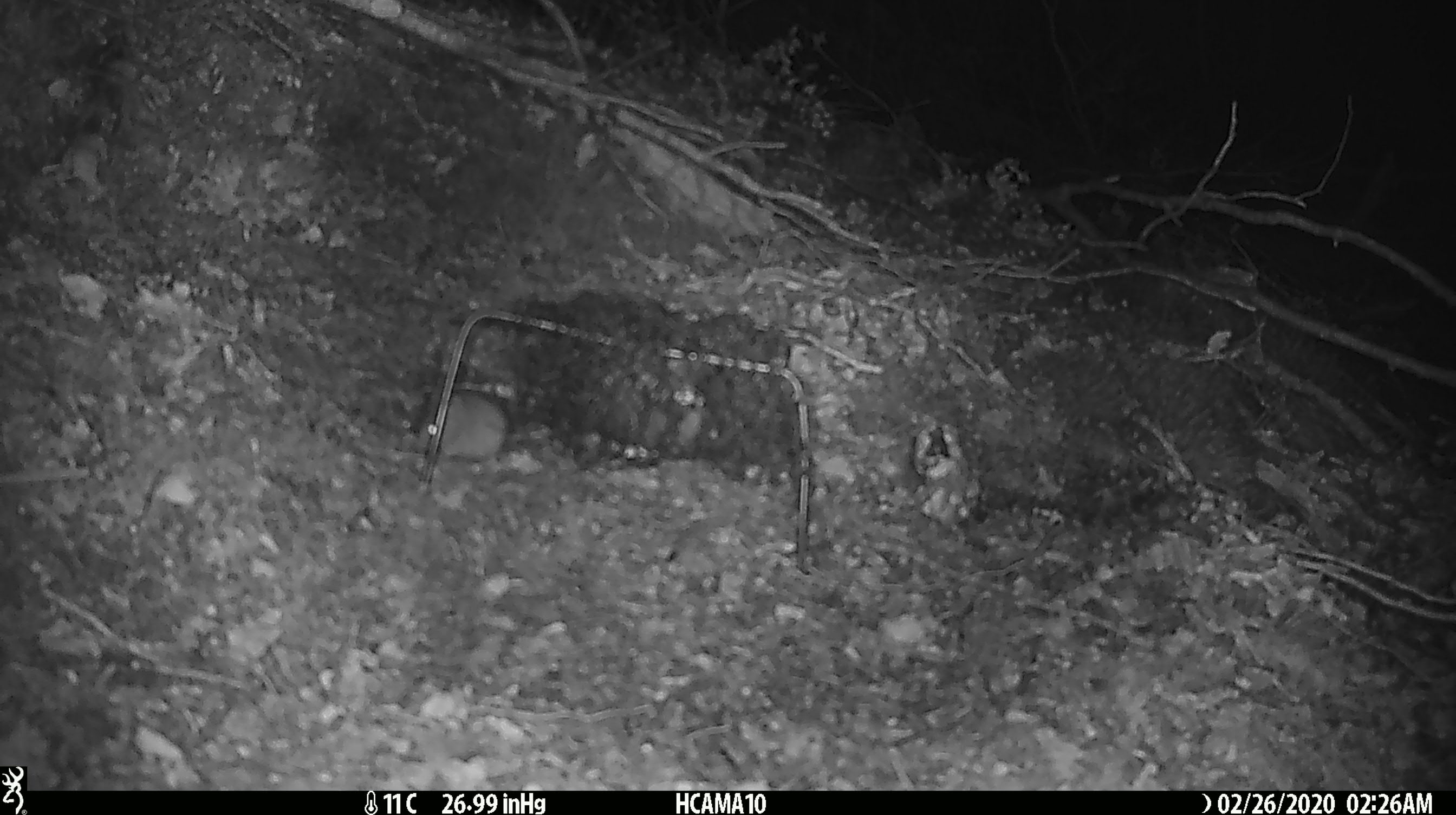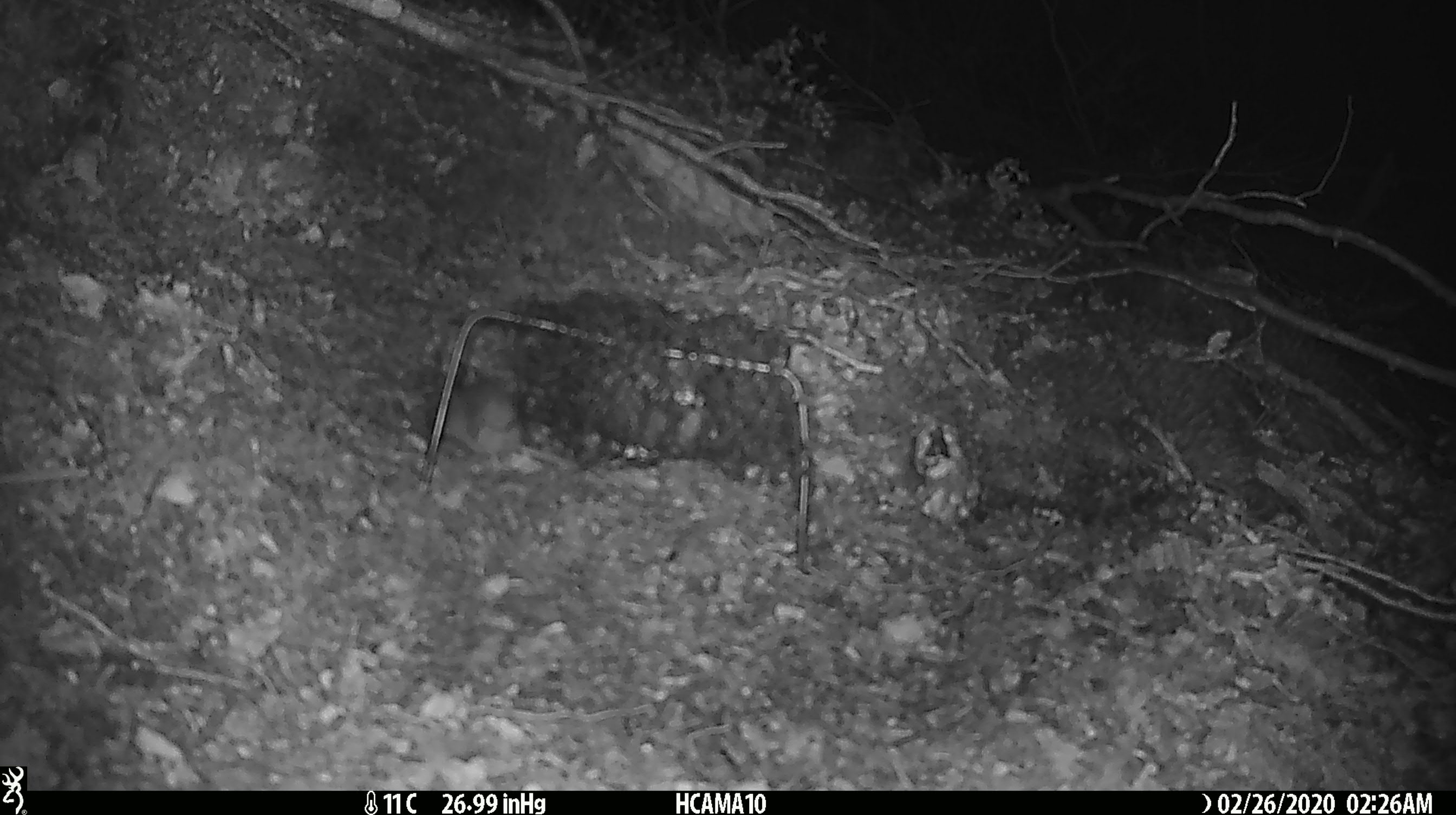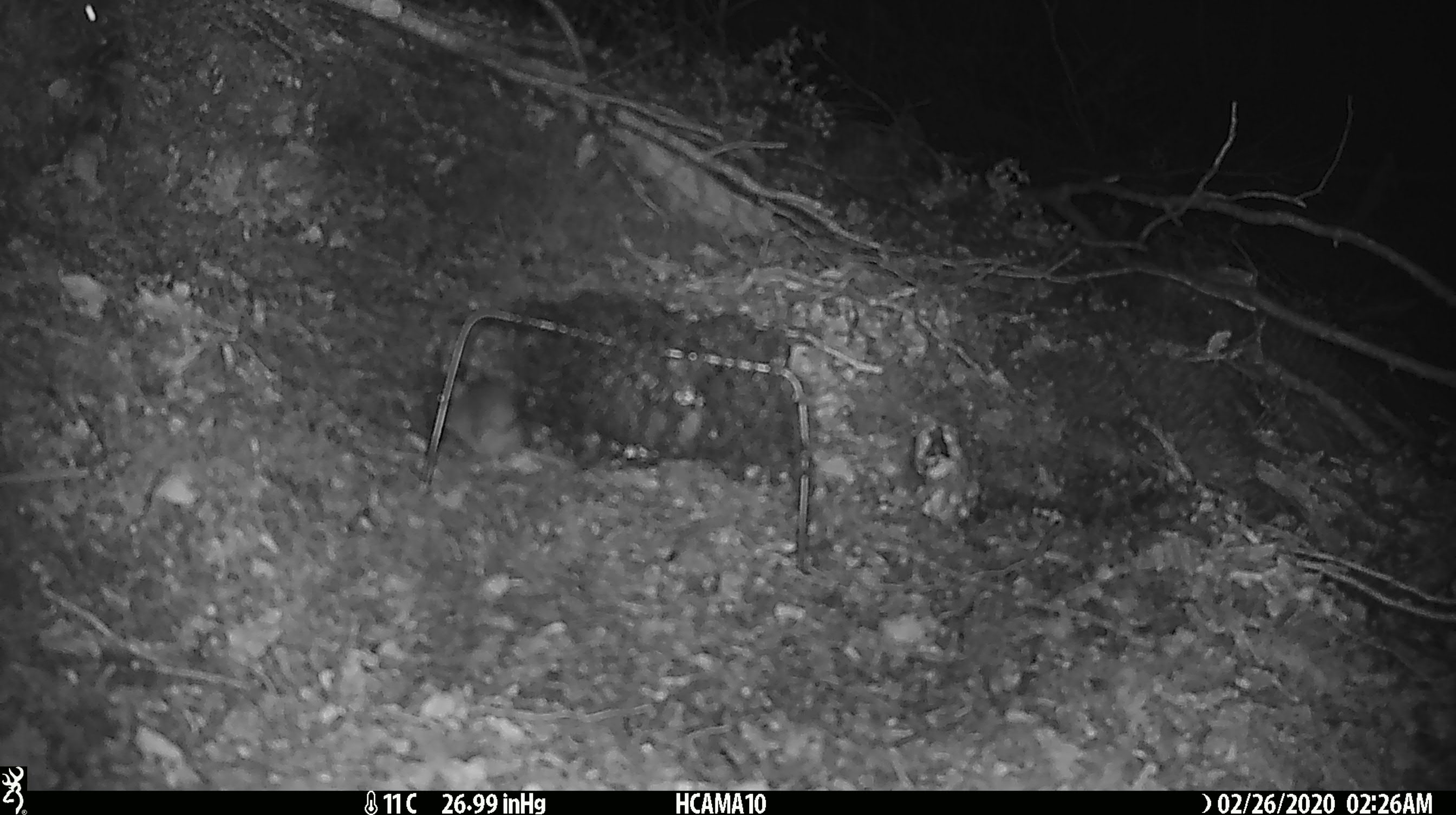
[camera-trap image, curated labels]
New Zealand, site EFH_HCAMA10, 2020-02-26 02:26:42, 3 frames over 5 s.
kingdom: Animalia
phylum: Chordata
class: Mammalia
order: Rodentia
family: Muridae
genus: Mus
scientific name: Mus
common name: mouse